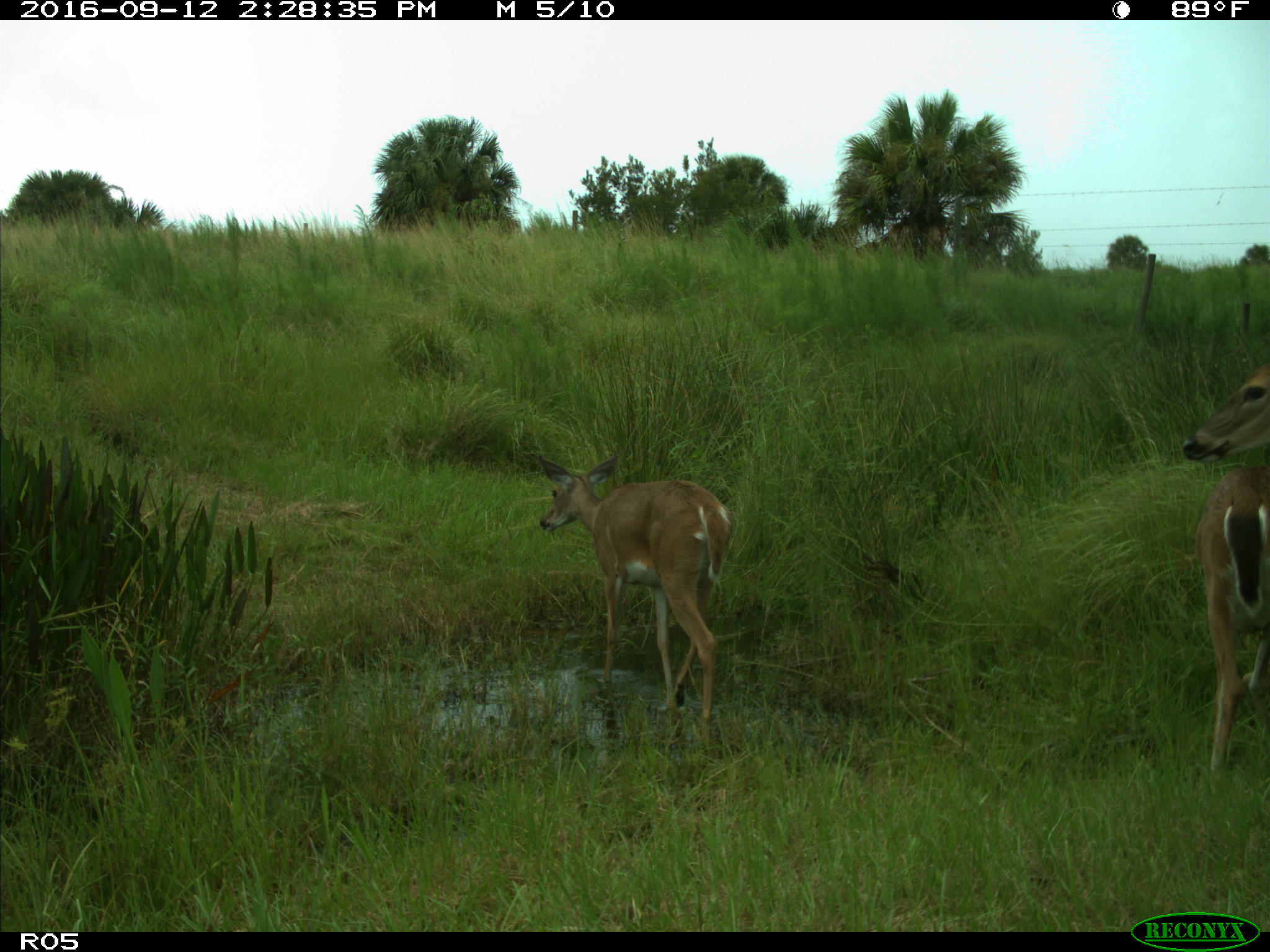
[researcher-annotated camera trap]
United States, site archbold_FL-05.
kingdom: Animalia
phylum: Chordata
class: Mammalia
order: Artiodactyla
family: Cervidae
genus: Odocoileus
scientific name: Odocoileus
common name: deer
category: unidentified deer